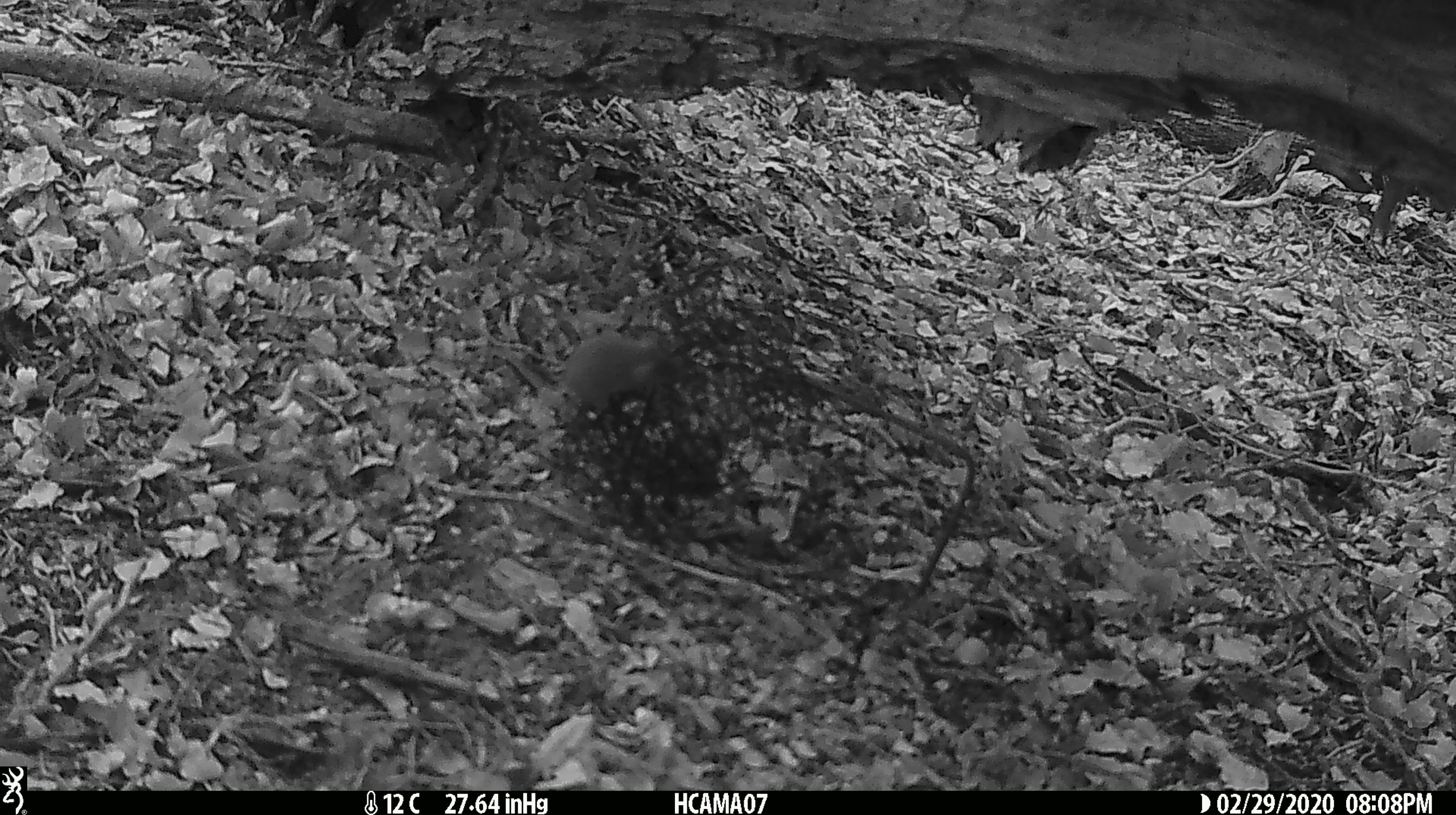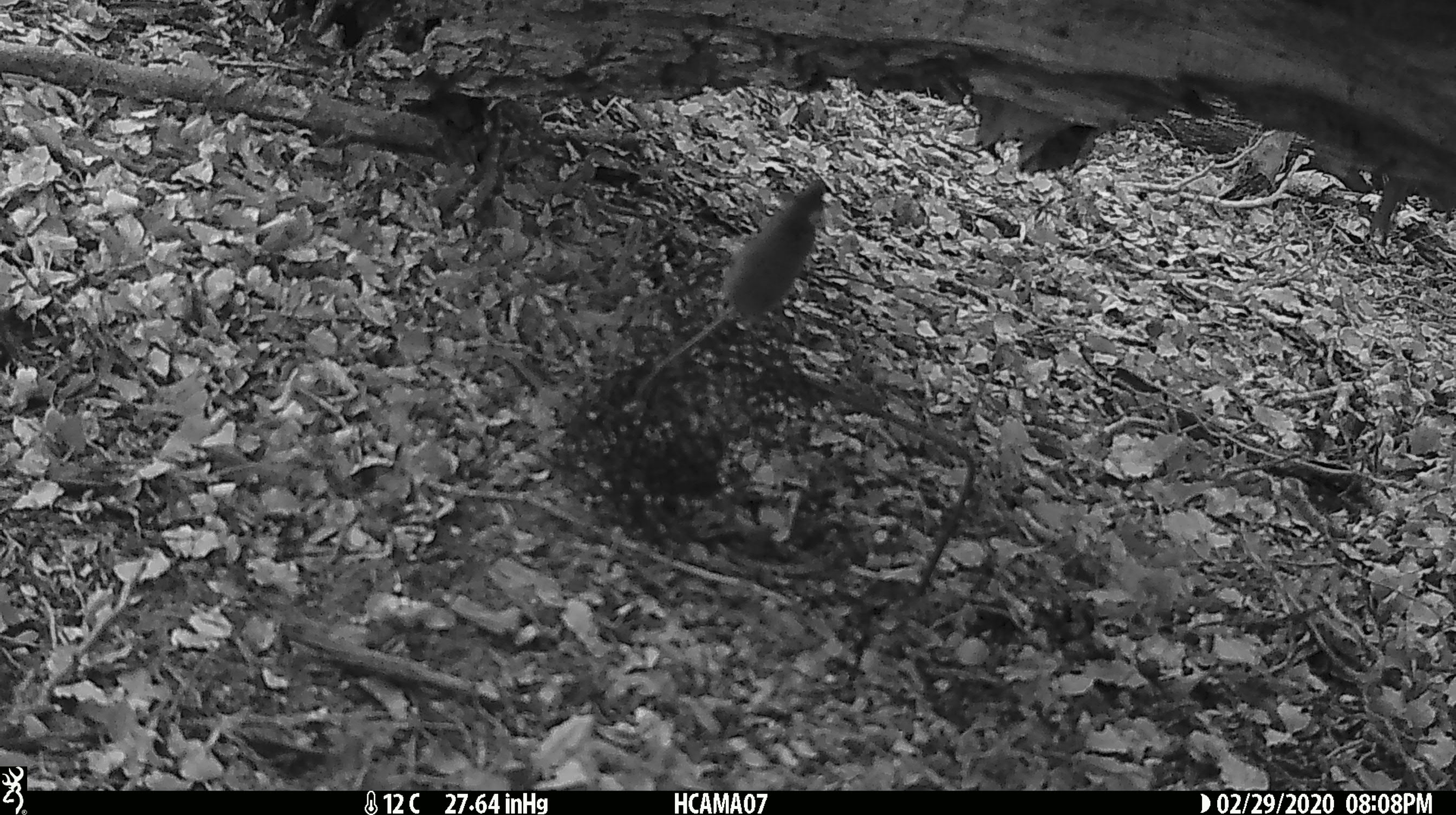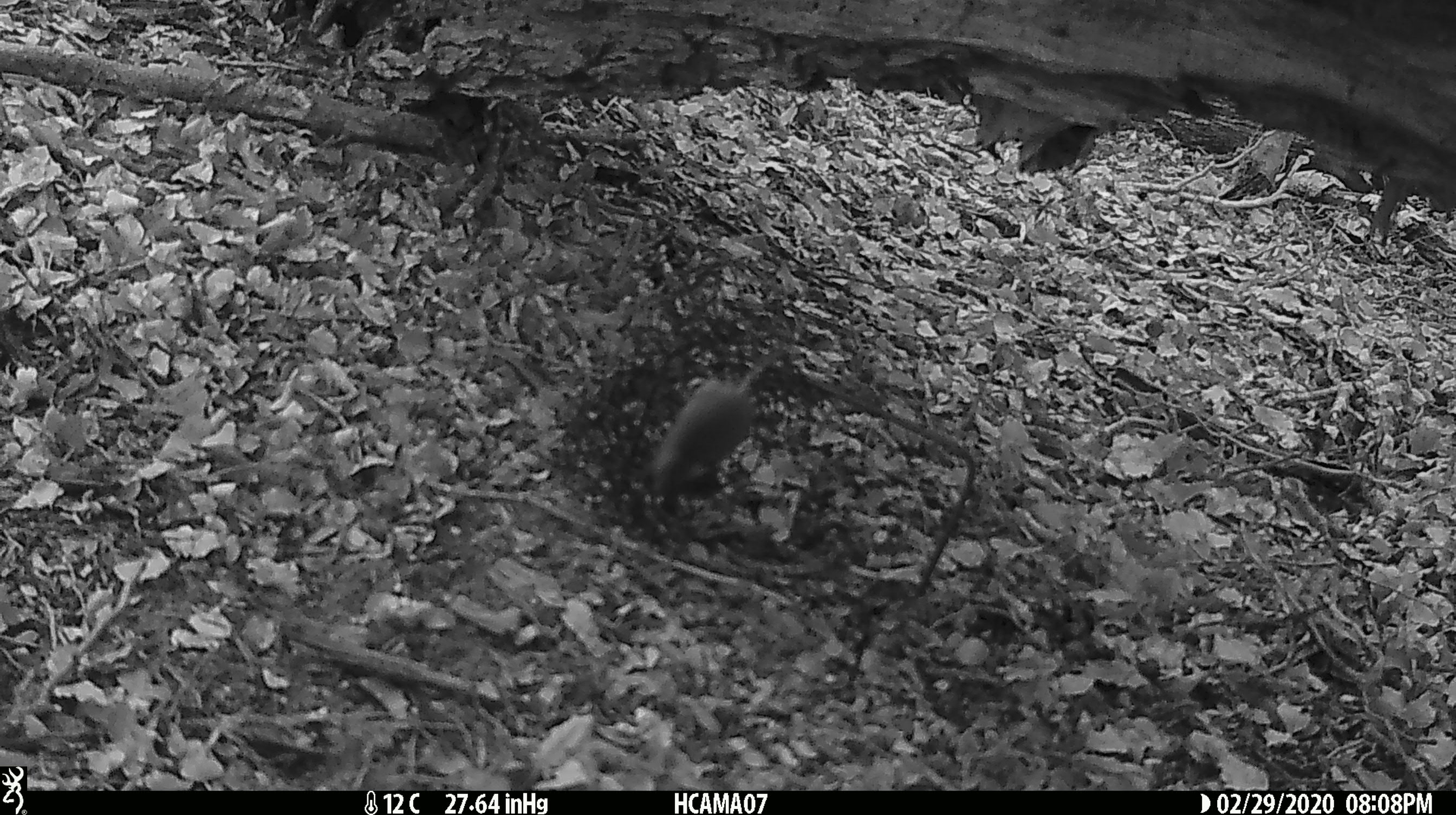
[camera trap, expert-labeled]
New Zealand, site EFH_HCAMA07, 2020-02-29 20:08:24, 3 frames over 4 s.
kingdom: Animalia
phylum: Chordata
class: Mammalia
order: Rodentia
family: Muridae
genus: Mus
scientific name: Mus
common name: mouse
Mouse (Mus).